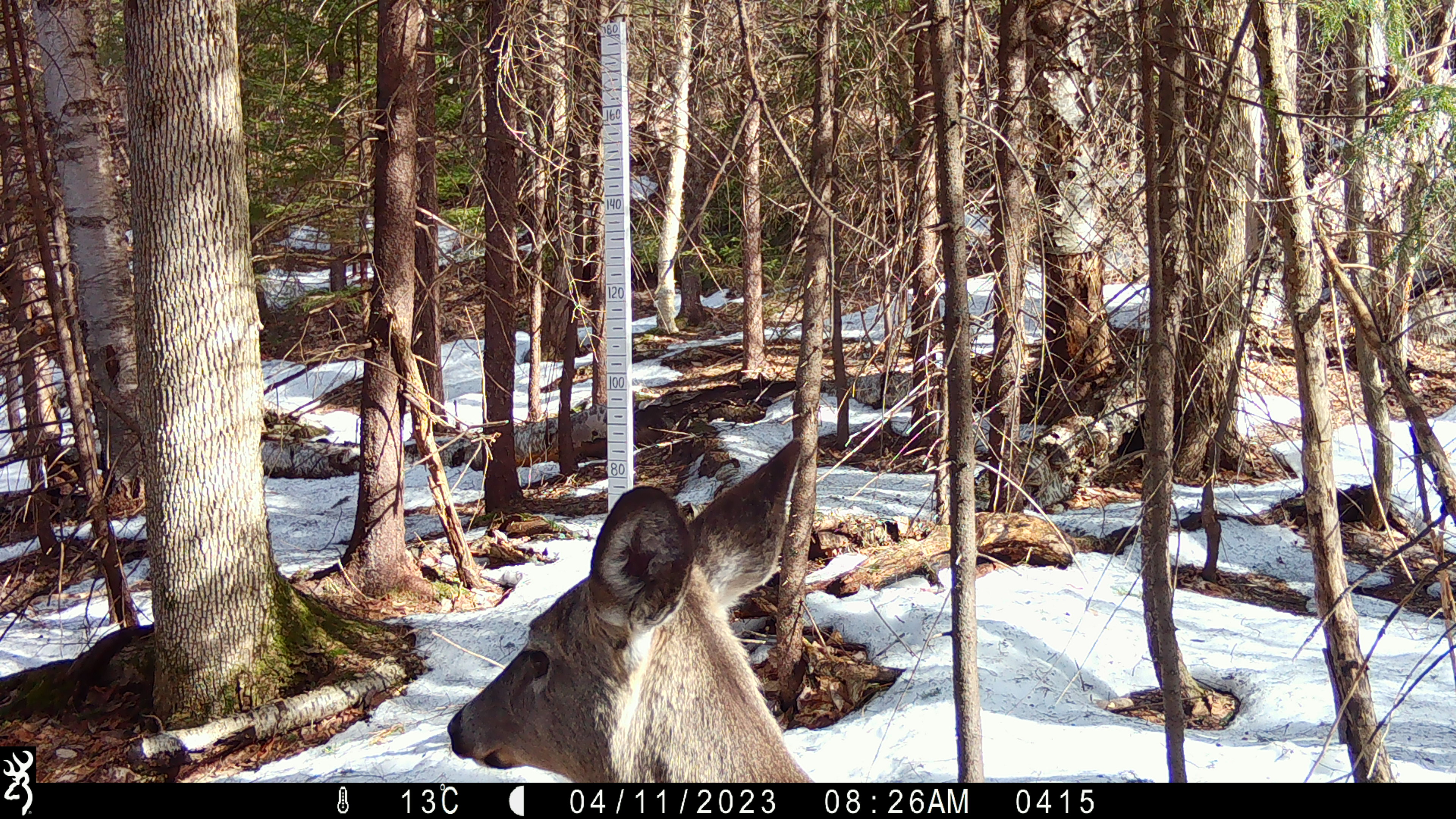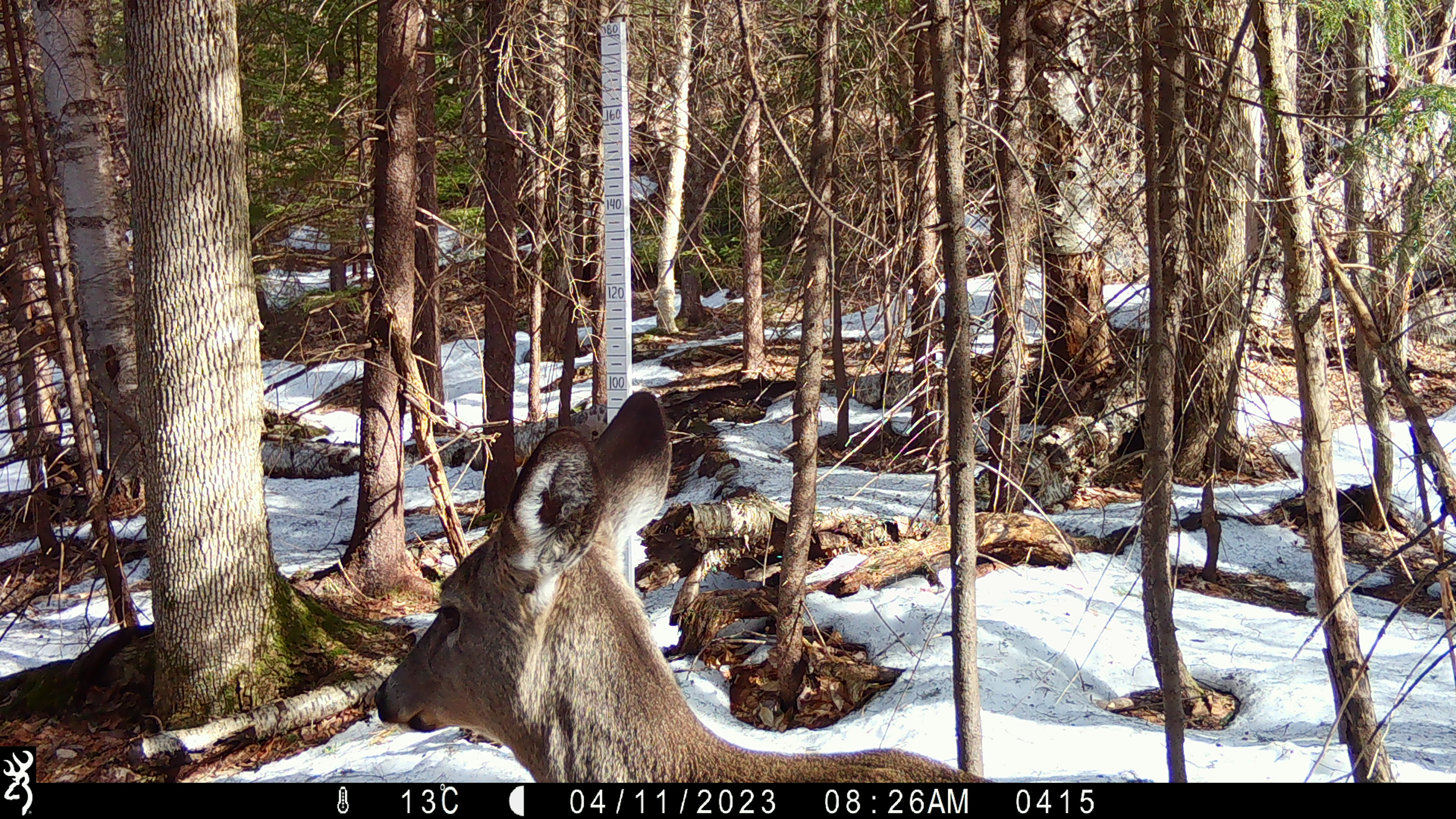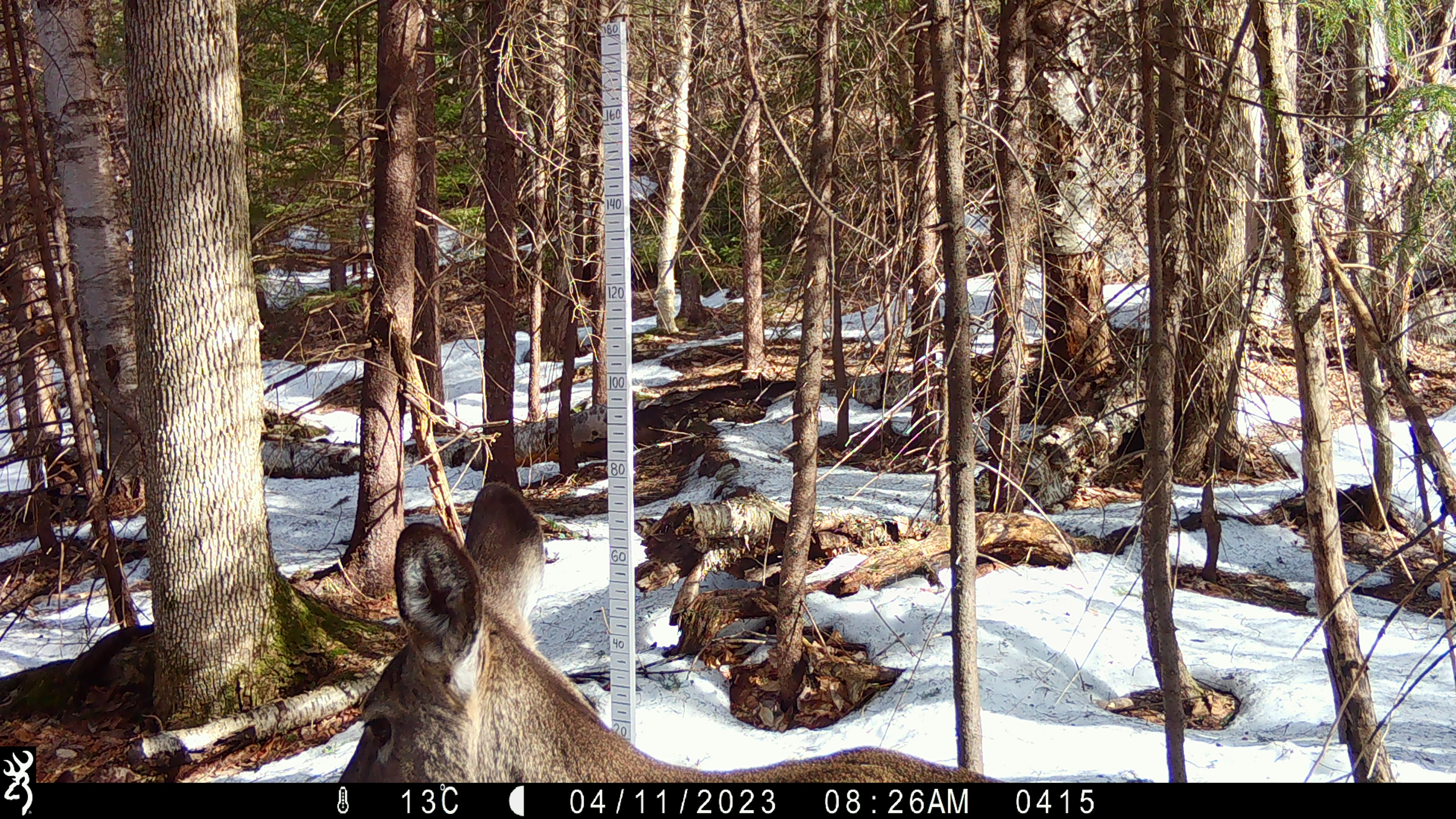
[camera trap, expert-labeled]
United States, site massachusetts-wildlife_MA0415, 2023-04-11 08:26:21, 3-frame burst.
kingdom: Animalia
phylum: Chordata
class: Mammalia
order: Artiodactyla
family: Cervidae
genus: Odocoileus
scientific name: Odocoileus virginianus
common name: white-tailed deer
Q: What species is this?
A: White-tailed deer (Odocoileus virginianus).